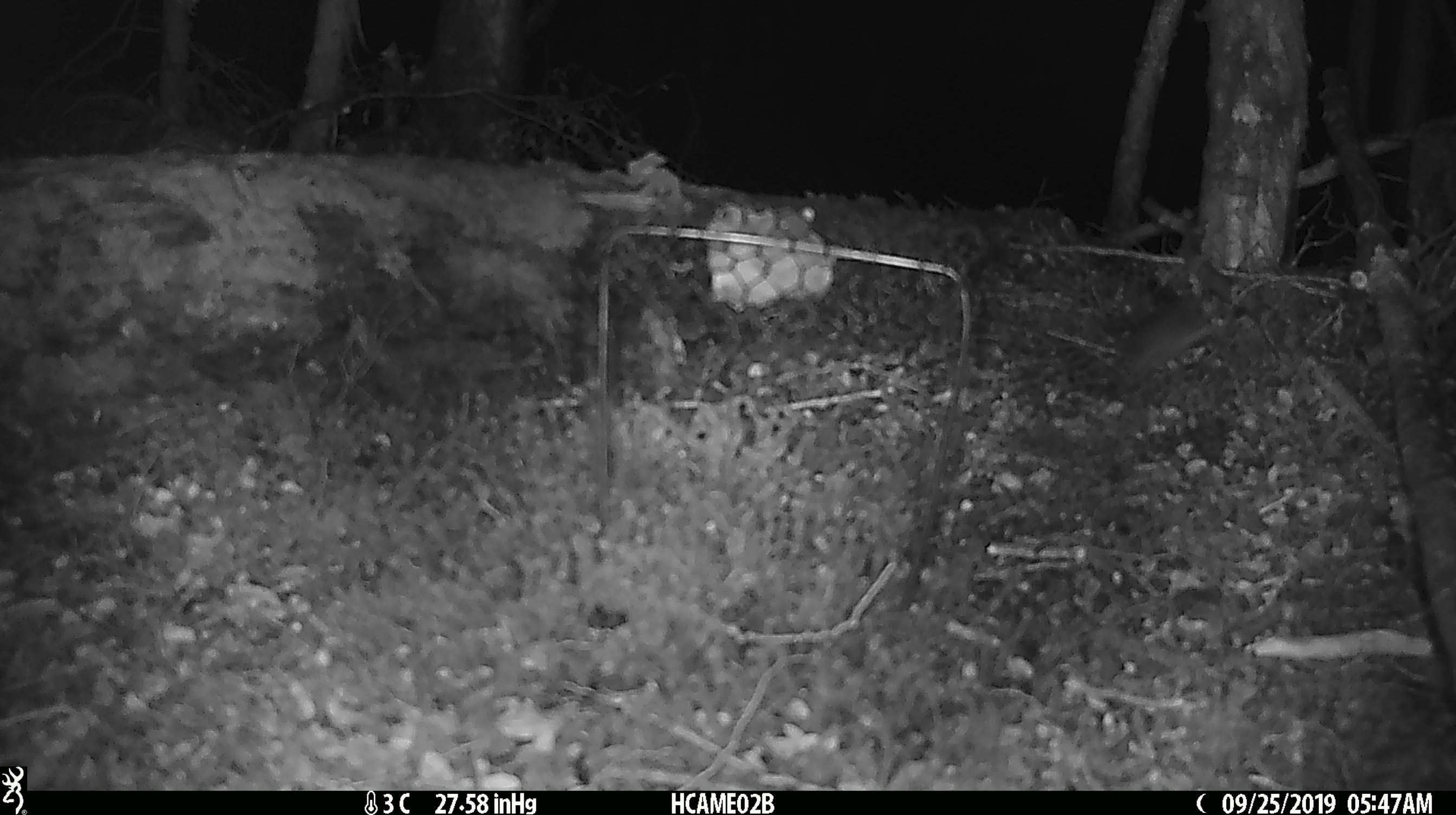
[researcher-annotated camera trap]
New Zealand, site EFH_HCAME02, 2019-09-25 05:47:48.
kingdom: Animalia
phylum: Chordata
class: Mammalia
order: Rodentia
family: Muridae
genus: Mus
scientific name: Mus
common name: mouse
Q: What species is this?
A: Mouse (Mus).